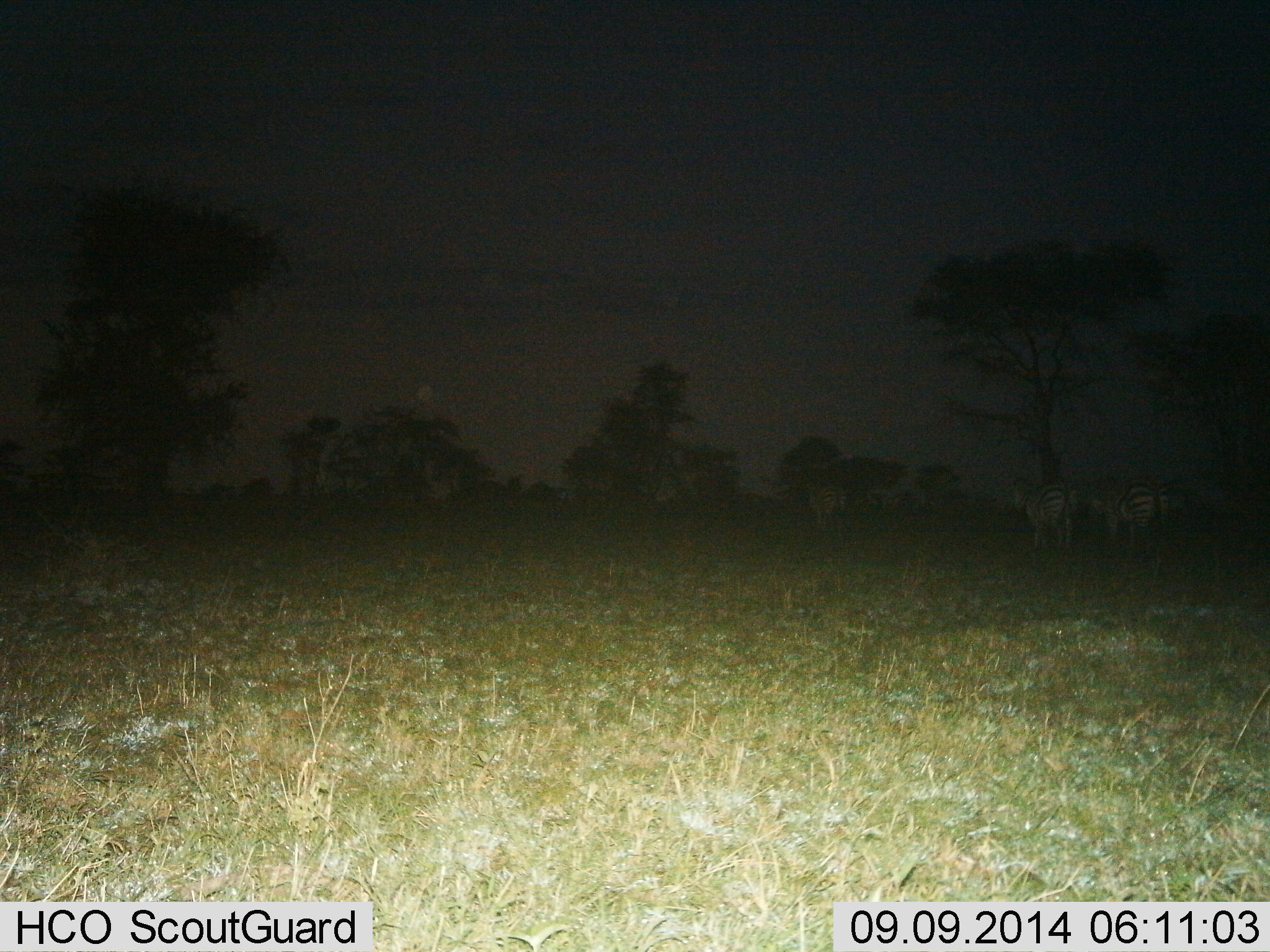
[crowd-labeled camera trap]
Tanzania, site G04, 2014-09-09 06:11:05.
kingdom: Animalia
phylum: Chordata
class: Mammalia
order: Perissodactyla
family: Equidae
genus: Equus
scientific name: Equus quagga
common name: plains zebra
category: zebra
Zebra (plains zebra) (Equus quagga), count 3. Behavior (volunteer vote fractions): standing 70%, resting 0%, moving 30%, interacting 0%. Young present (vote fraction): 0%. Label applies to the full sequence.